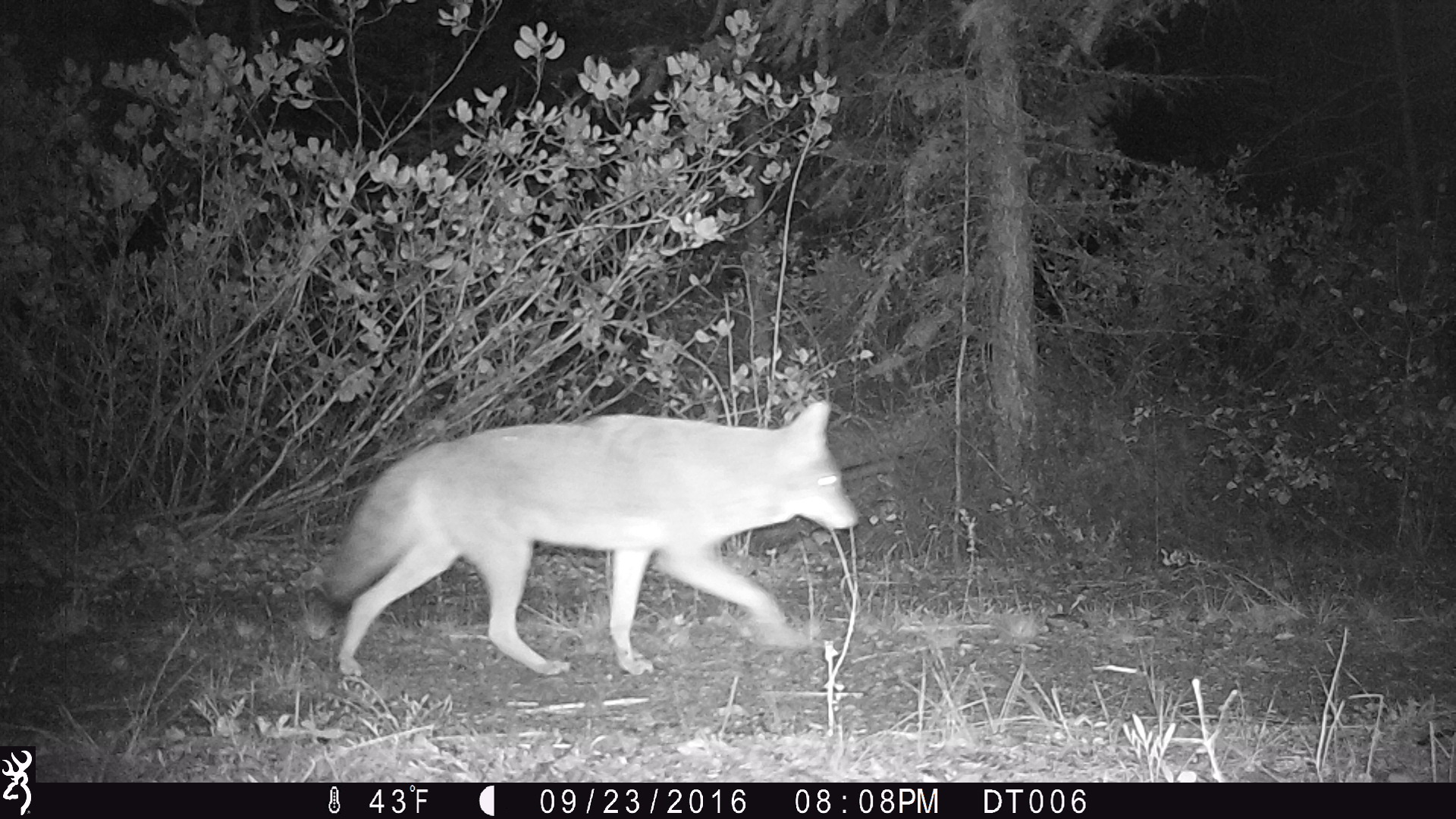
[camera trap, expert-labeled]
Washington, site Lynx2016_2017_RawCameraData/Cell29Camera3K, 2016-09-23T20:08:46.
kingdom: Animalia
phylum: Chordata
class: Mammalia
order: Carnivora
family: Canidae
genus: Canis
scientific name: Canis latrans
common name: coyote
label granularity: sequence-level